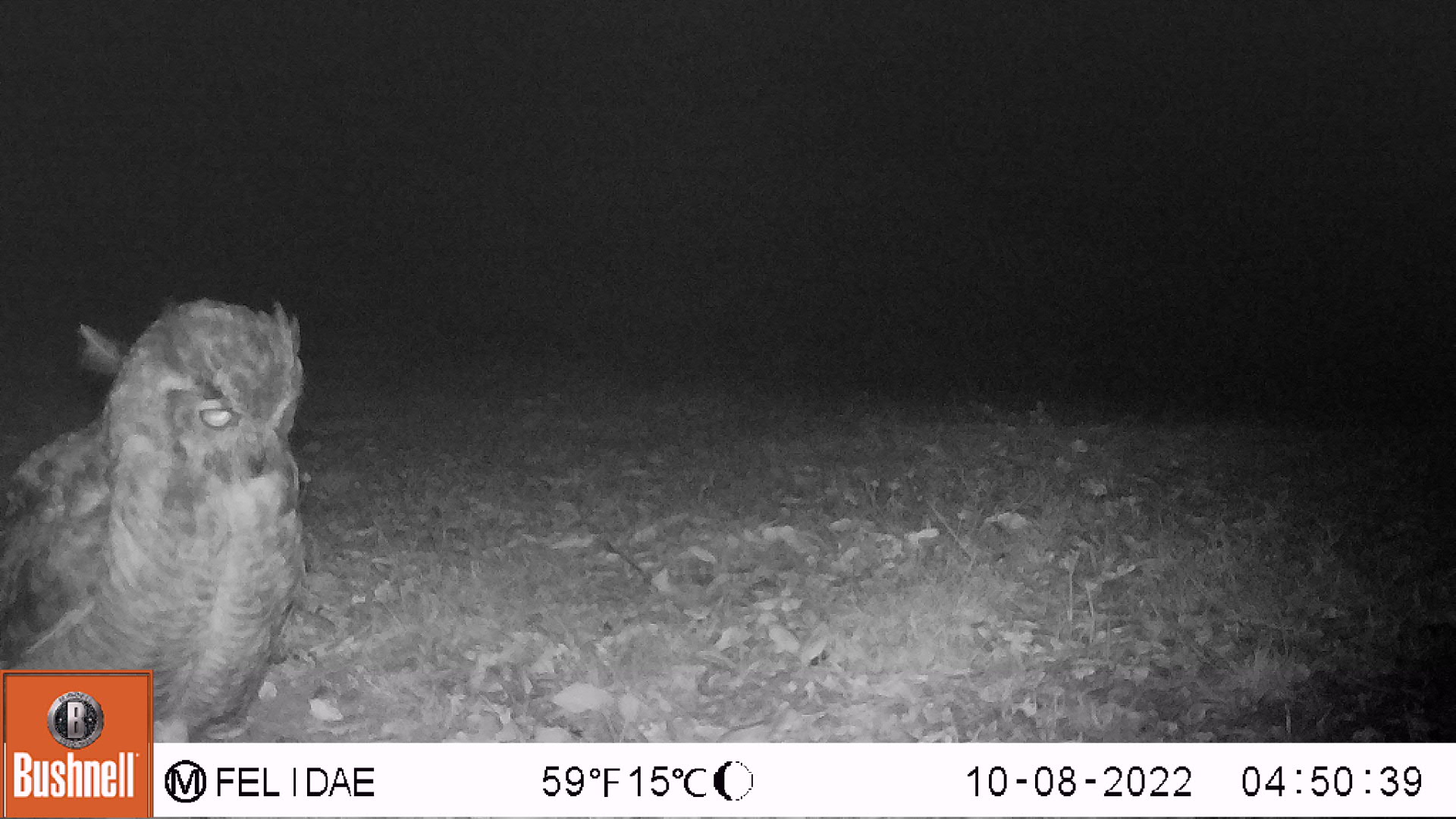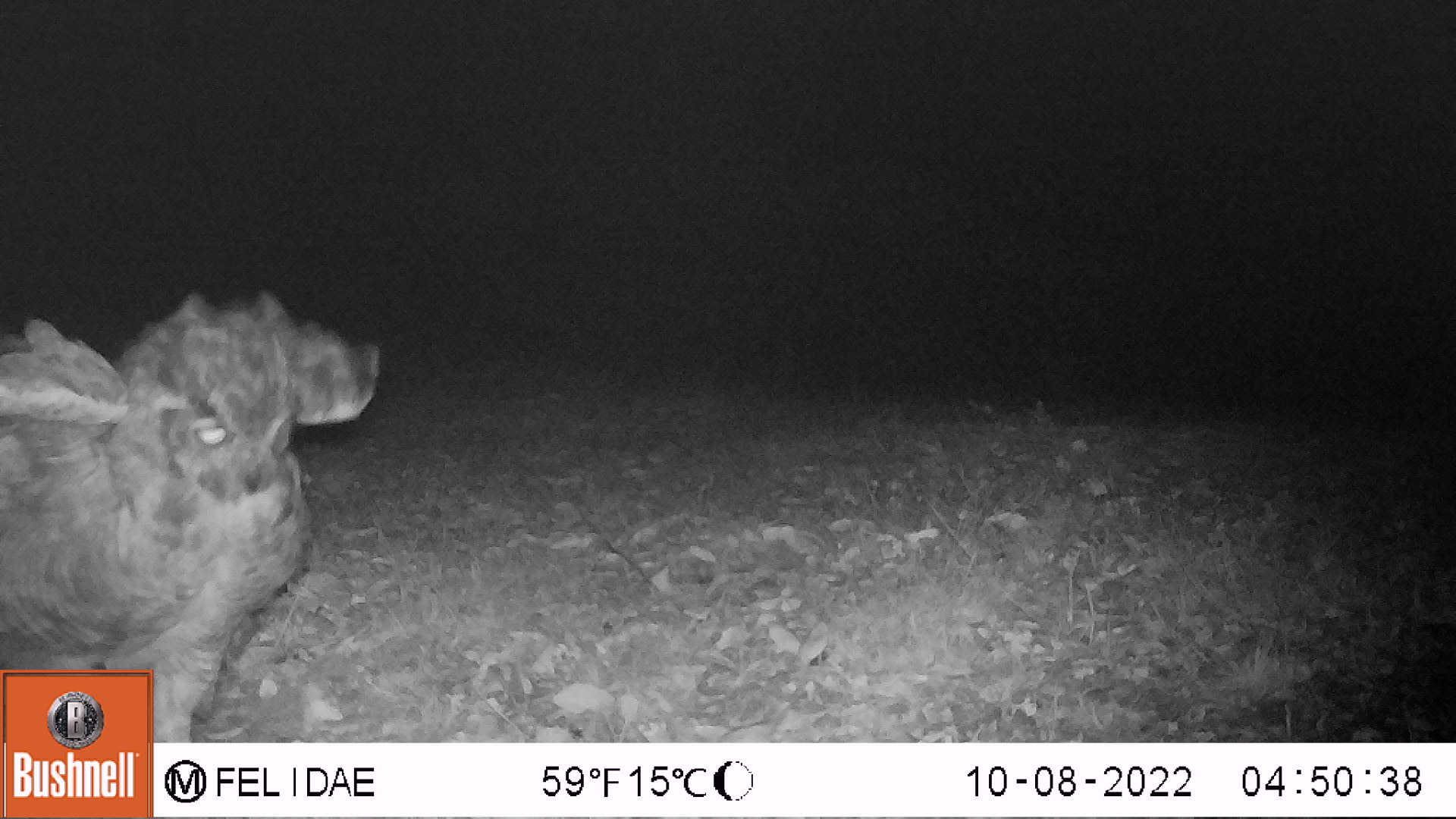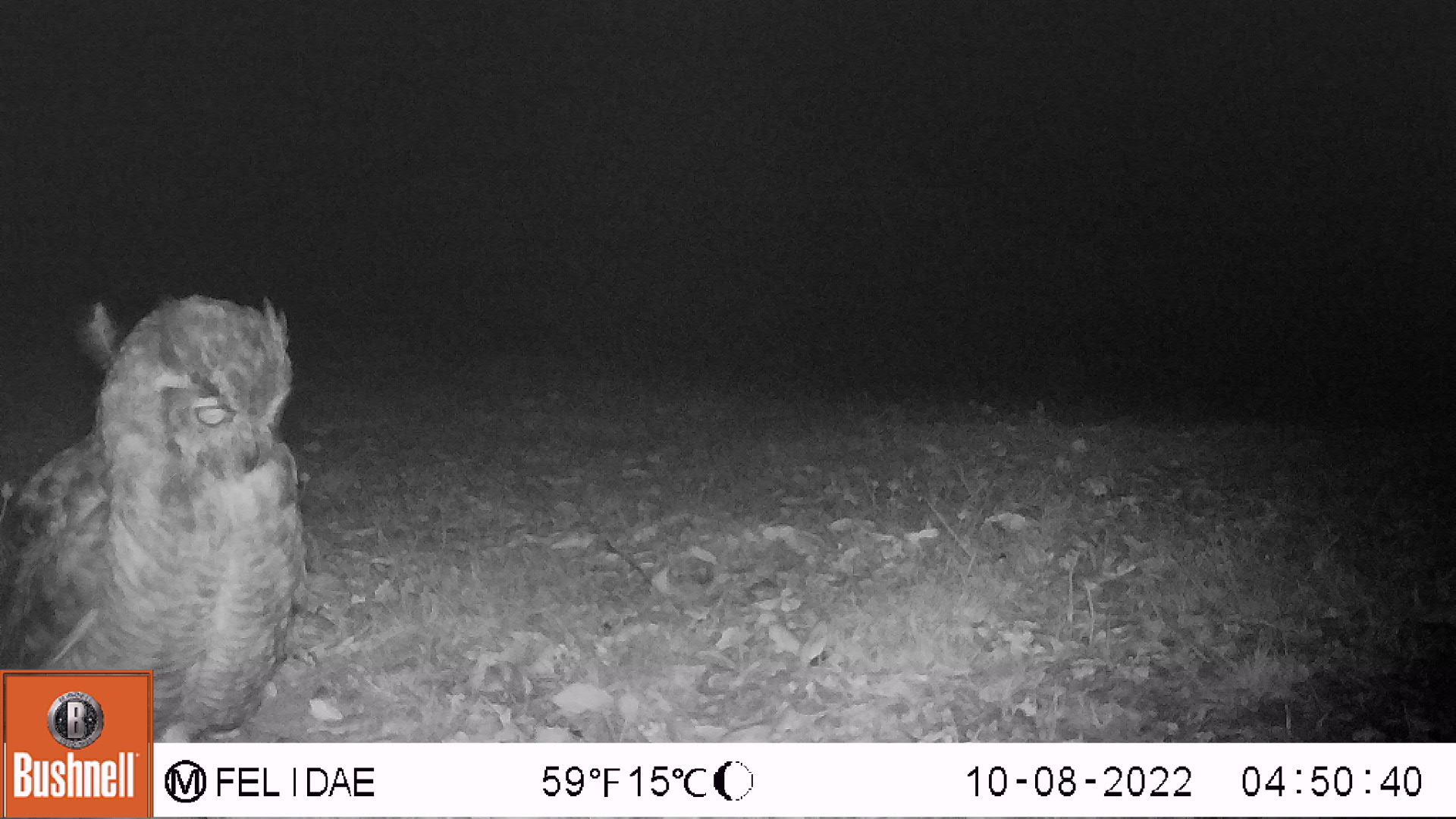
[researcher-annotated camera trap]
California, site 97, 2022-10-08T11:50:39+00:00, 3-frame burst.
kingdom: Animalia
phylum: Chordata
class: Aves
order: Strigiformes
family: Strigidae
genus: Bubo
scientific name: Bubo virginianus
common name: great horned owl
Great horned owl (Bubo virginianus).